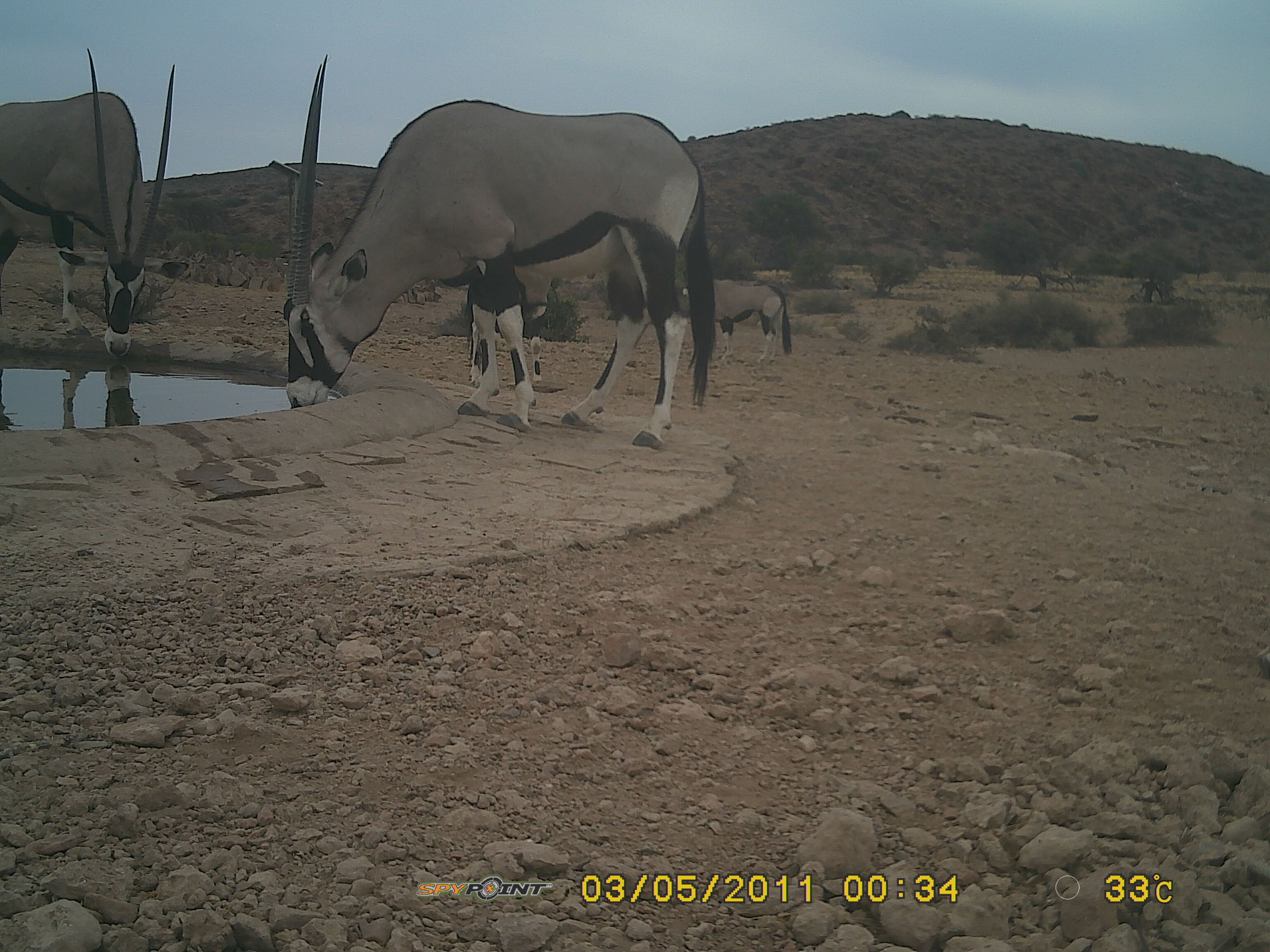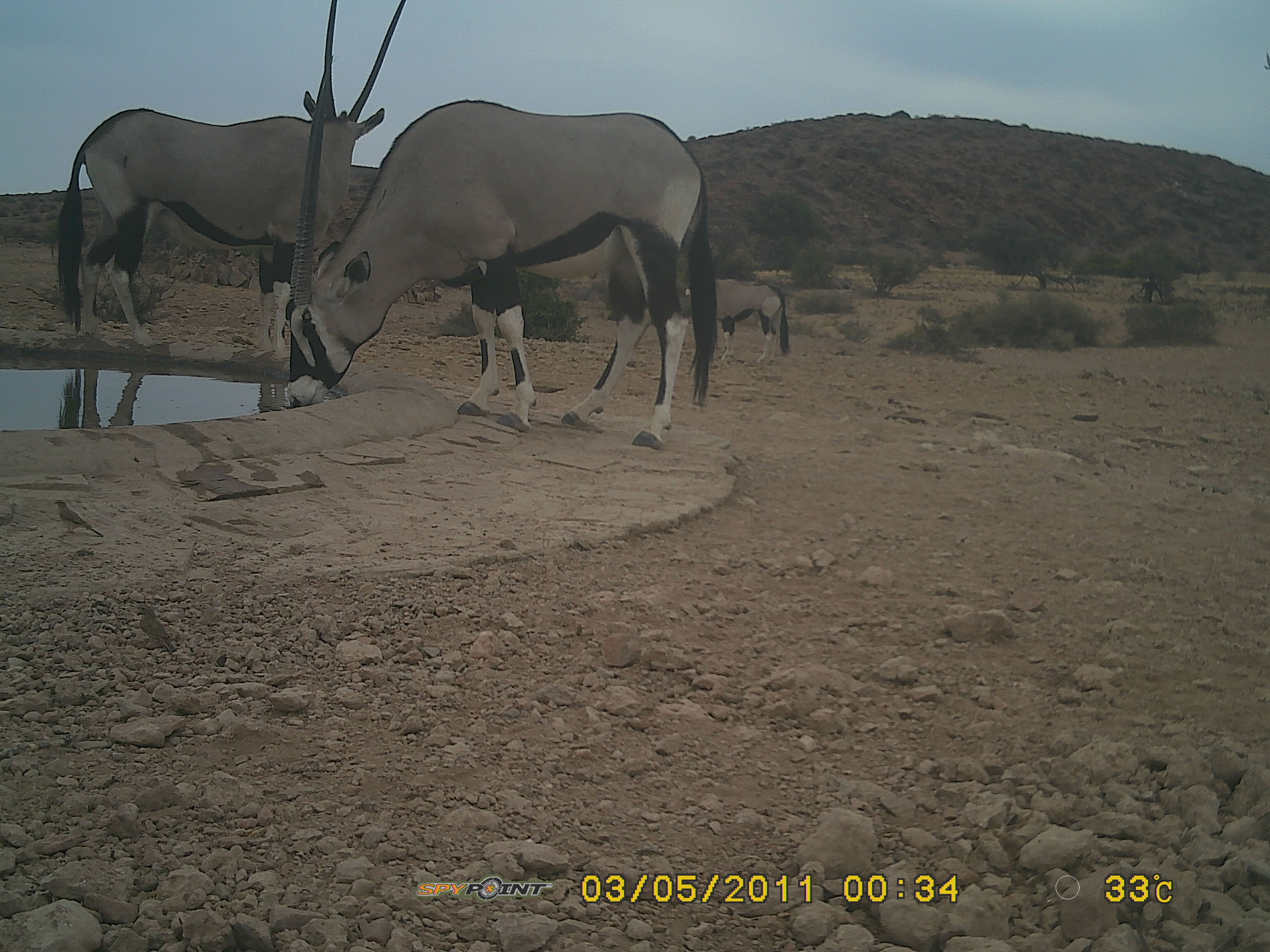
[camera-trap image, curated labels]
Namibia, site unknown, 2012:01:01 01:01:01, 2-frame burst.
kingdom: Animalia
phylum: Chordata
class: Mammalia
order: Artiodactyla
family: Bovidae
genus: Oryx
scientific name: Oryx gazella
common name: gemsbok